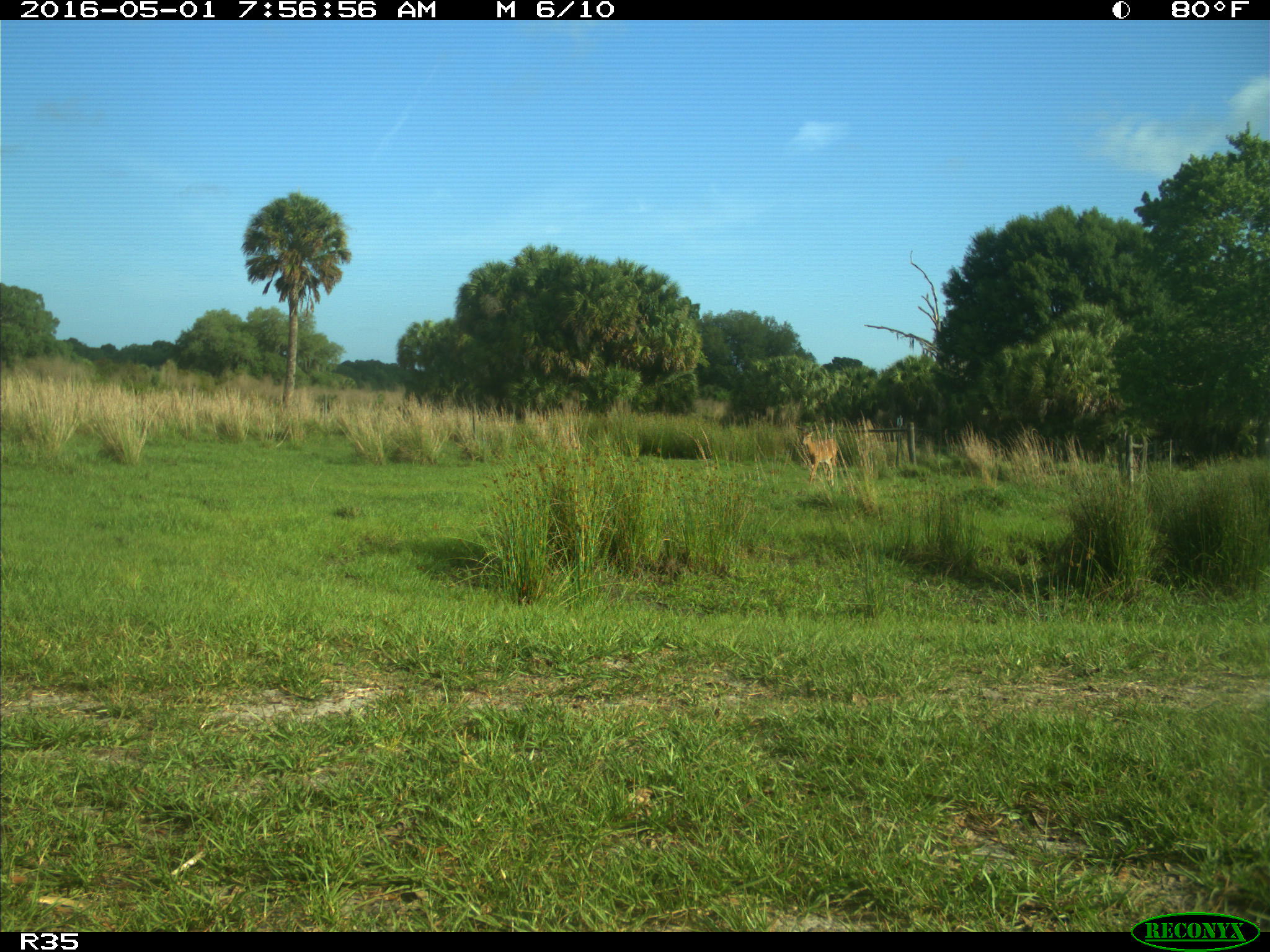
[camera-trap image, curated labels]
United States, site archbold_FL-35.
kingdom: Animalia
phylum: Chordata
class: Mammalia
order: Artiodactyla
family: Cervidae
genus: Odocoileus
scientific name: Odocoileus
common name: deer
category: unidentified deer